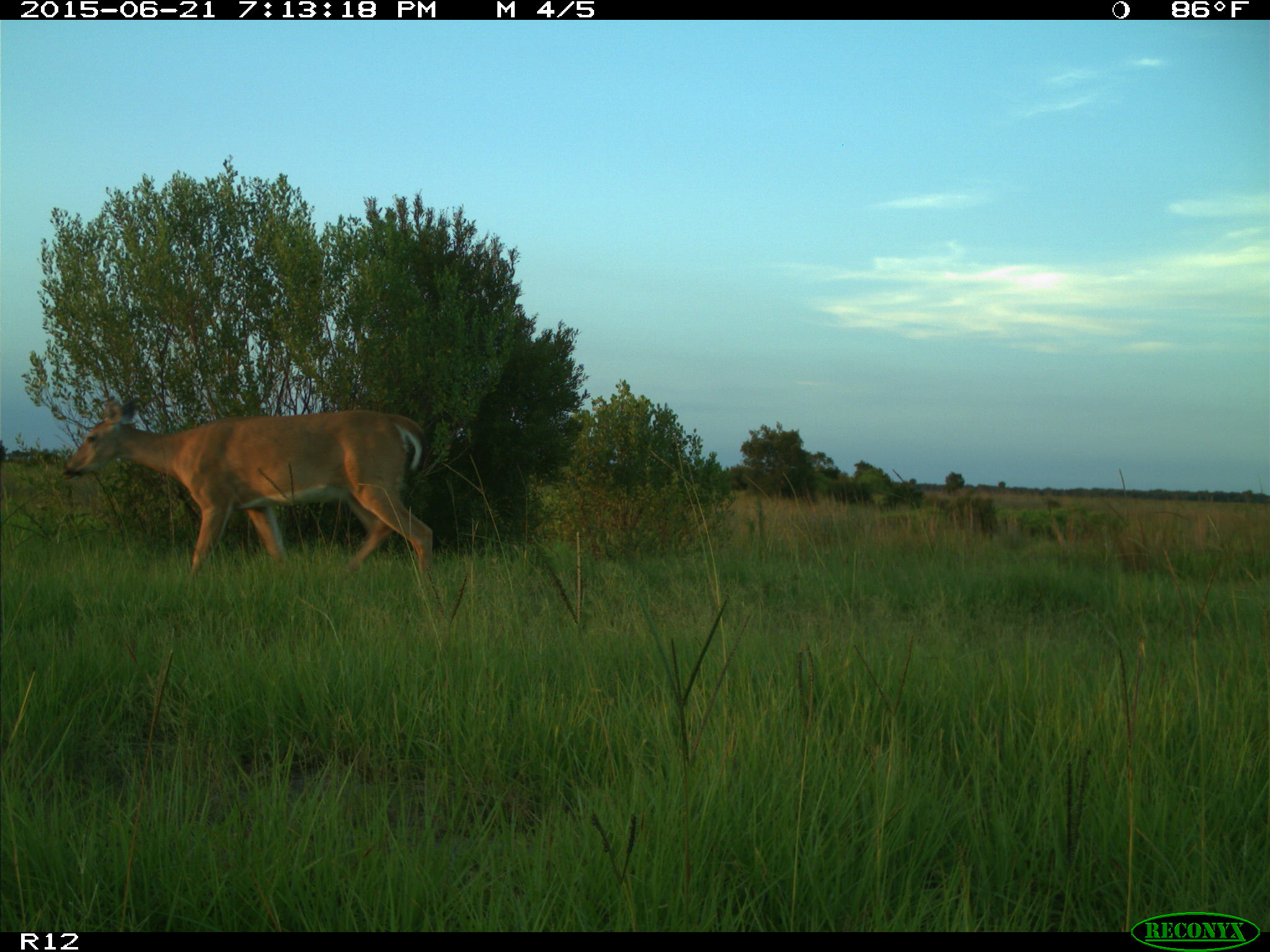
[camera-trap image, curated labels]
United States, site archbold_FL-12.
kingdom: Animalia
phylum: Chordata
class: Mammalia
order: Artiodactyla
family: Cervidae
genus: Odocoileus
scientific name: Odocoileus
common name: deer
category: unidentified deer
Unidentified deer (deer) (Odocoileus).